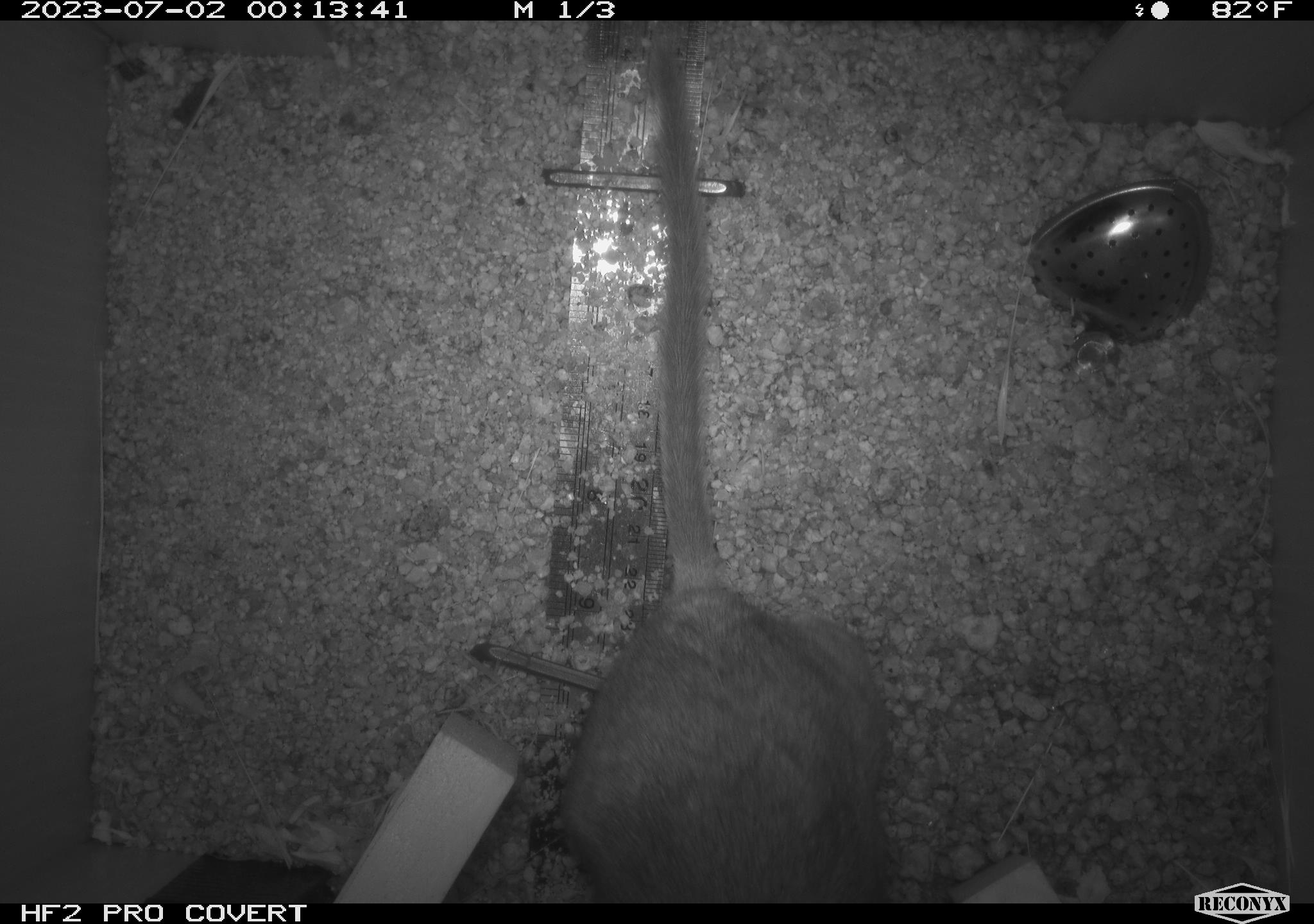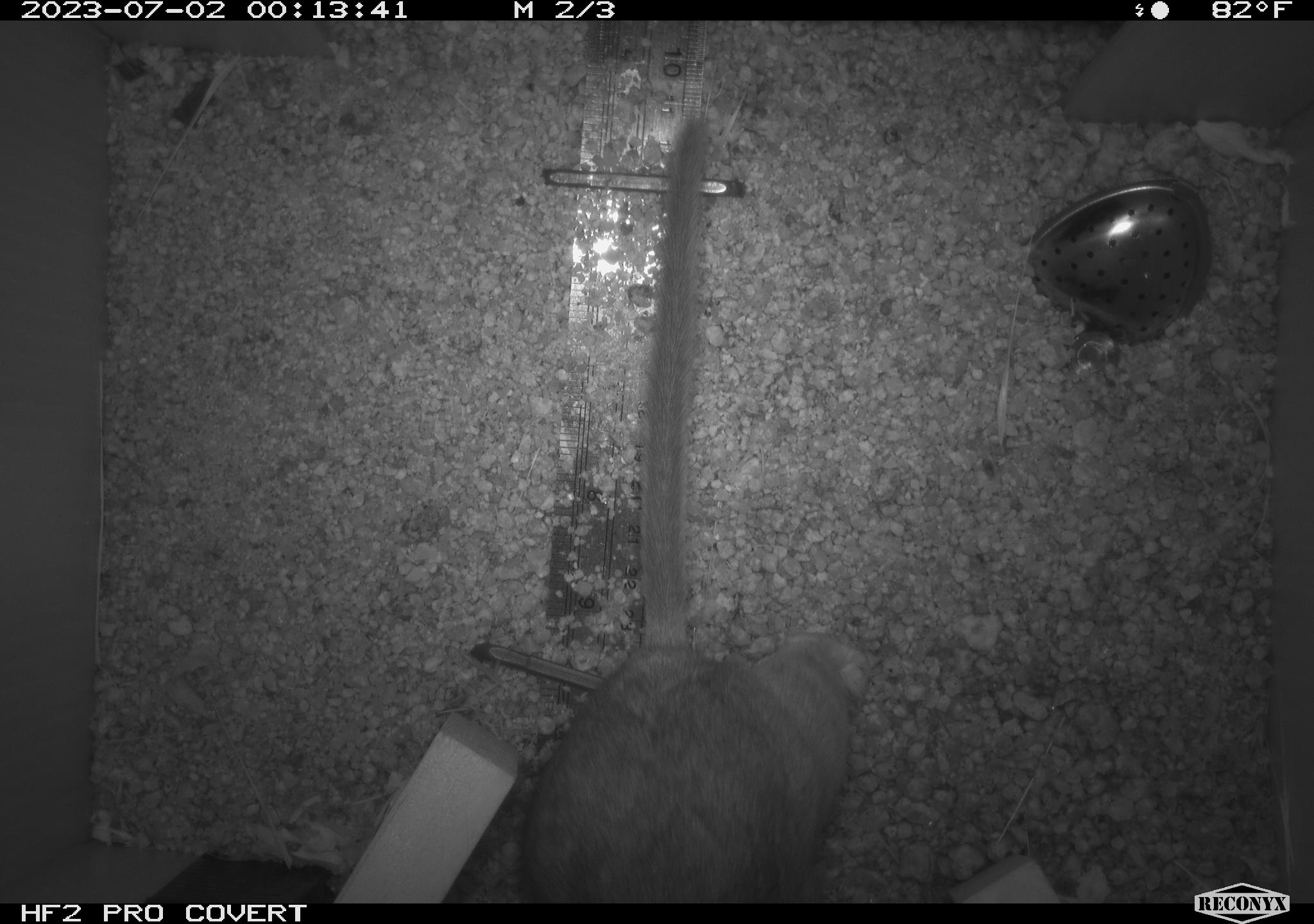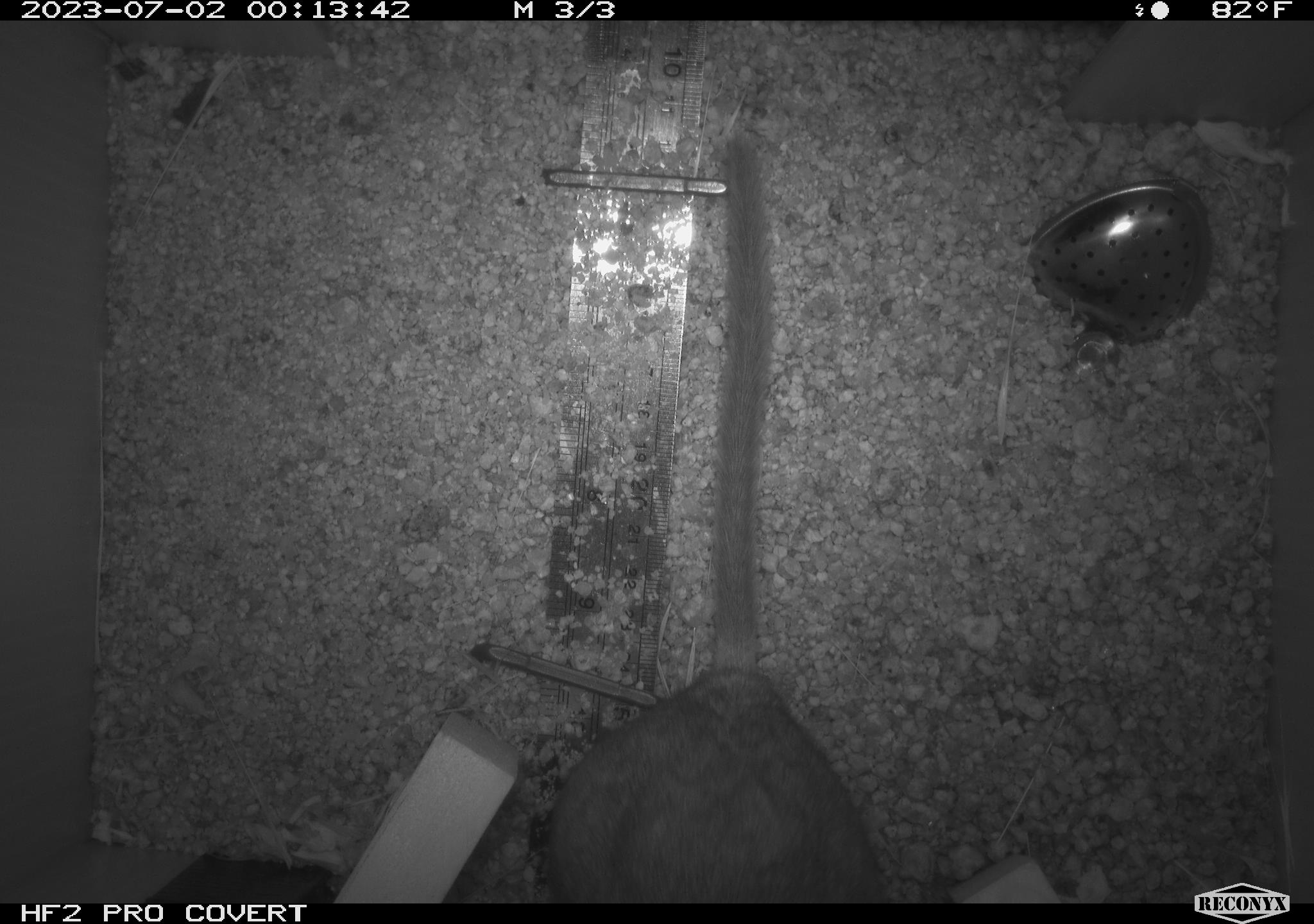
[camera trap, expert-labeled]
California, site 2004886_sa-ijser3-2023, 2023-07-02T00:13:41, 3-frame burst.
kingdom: Animalia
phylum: Chordata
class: Mammalia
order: Rodentia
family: Cricetidae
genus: Neotoma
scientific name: Neotoma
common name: pack rat or woodrat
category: neotoma species